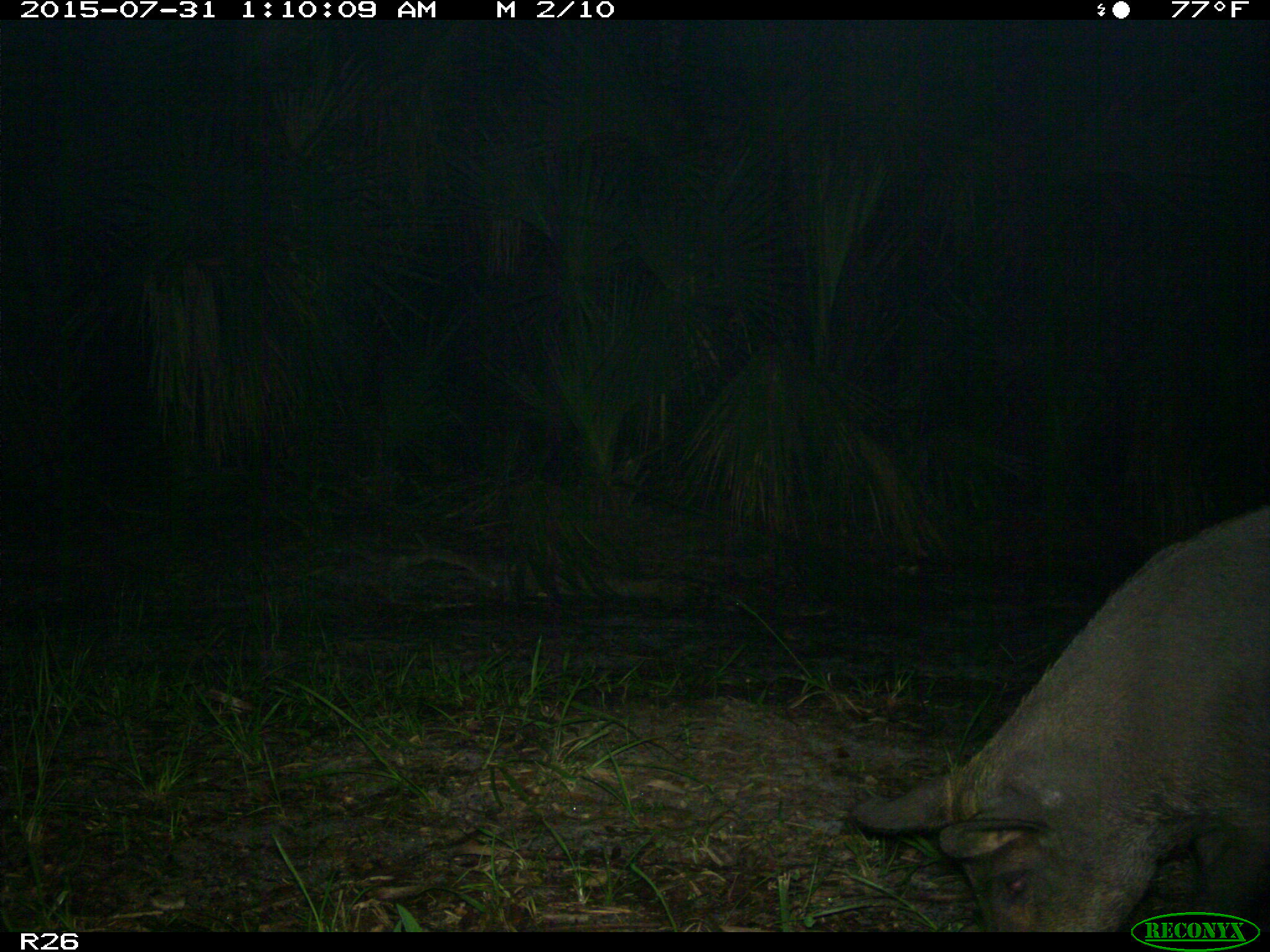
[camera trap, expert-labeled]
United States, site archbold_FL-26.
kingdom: Animalia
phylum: Chordata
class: Mammalia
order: Artiodactyla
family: Suidae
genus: Sus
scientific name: Sus scrofa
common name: wild boar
Sus scrofa (wild boar).